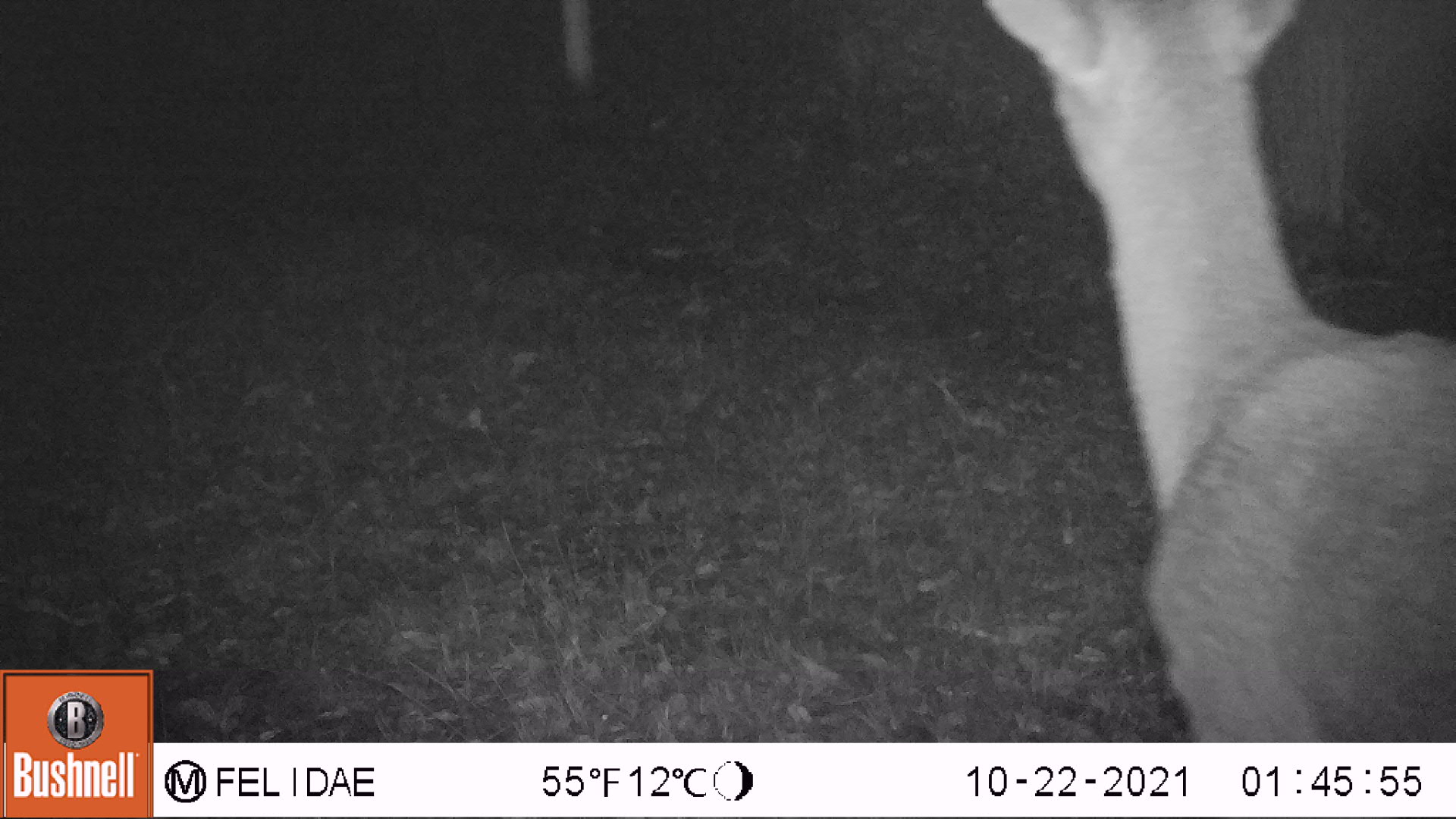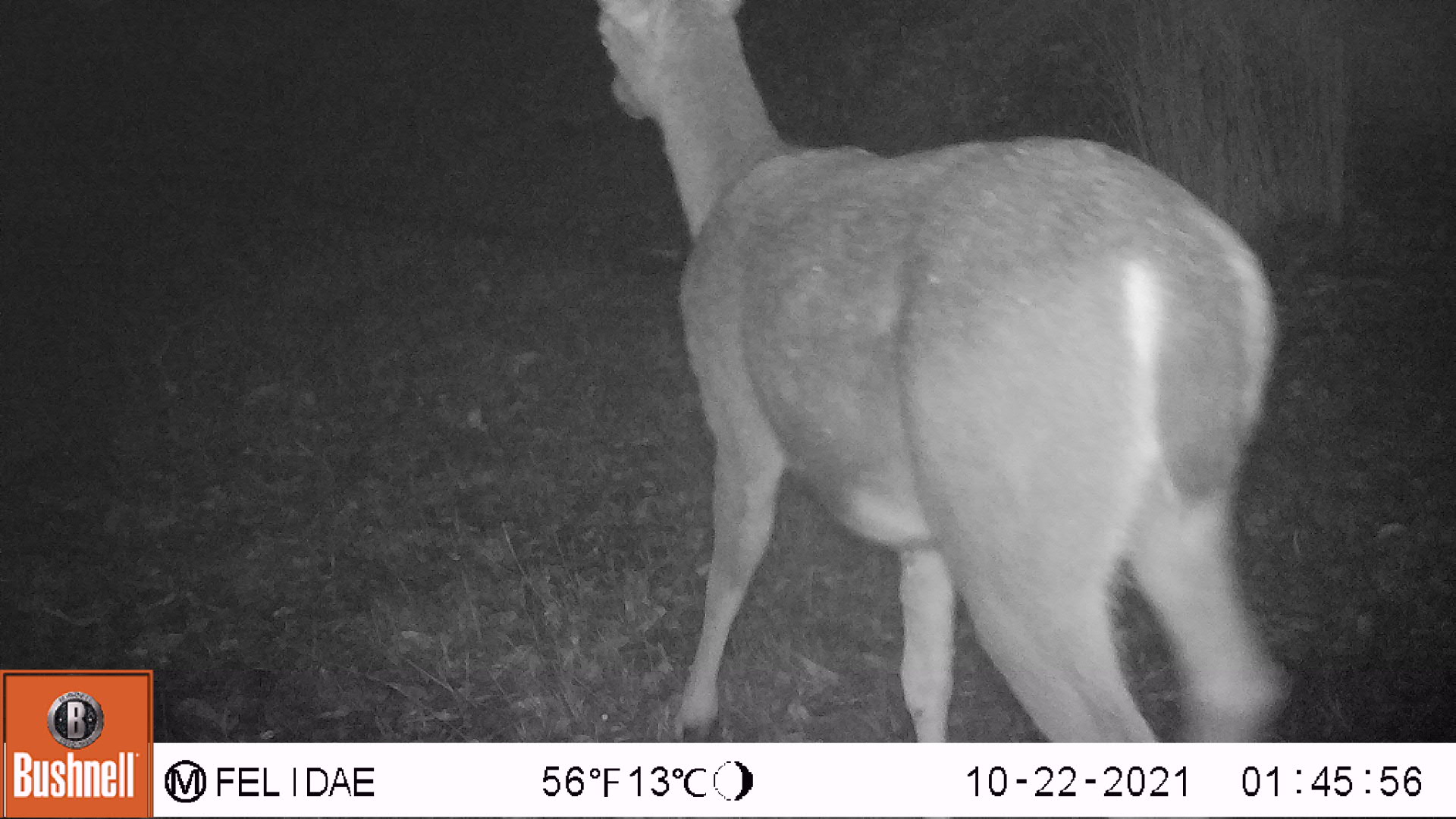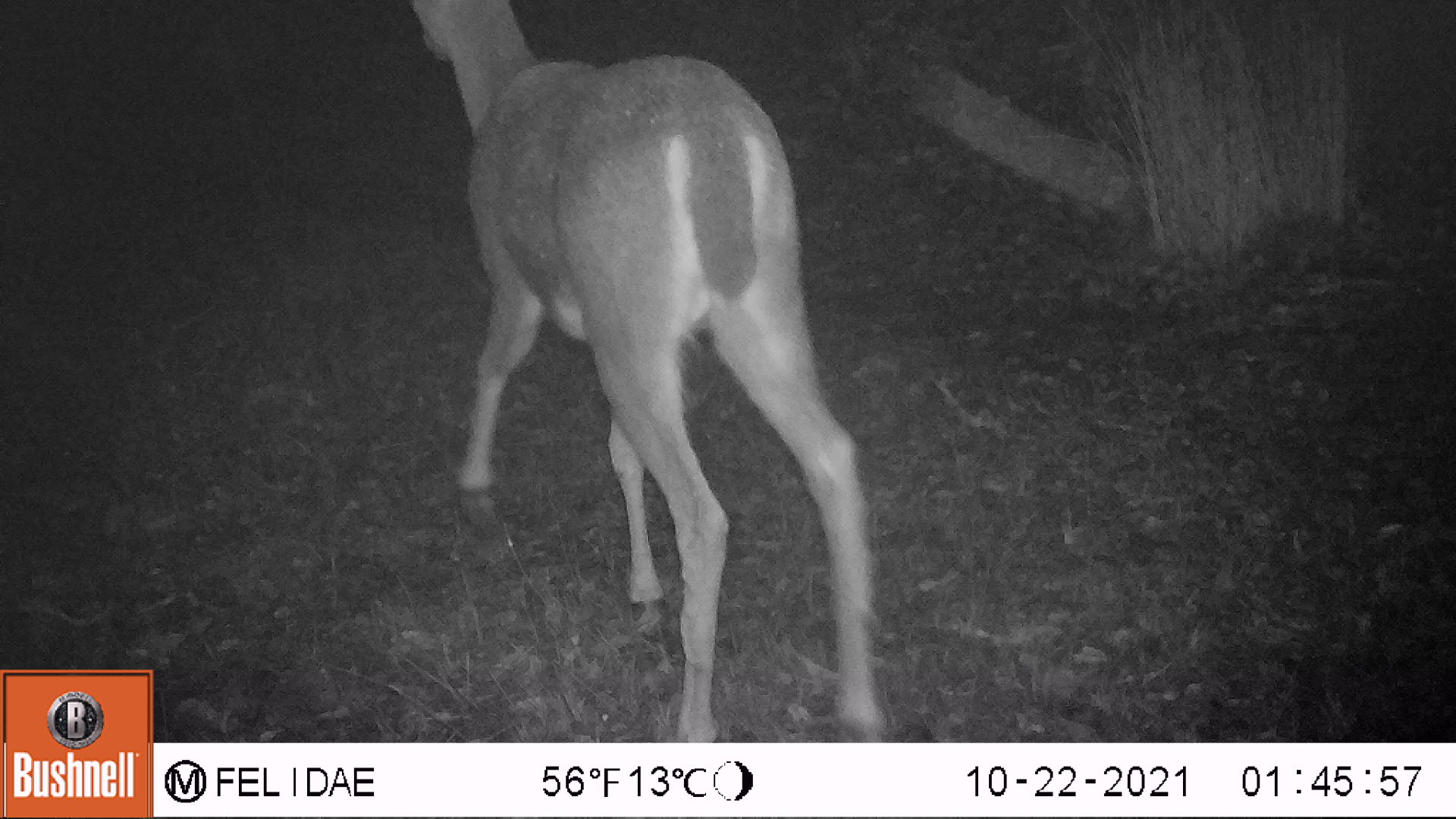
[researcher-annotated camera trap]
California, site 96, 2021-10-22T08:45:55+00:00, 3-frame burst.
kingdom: Animalia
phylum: Chordata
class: Mammalia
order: Artiodactyla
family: Cervidae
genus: Odocoileus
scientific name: Odocoileus hemionus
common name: mule deer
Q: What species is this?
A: Mule deer (Odocoileus hemionus).